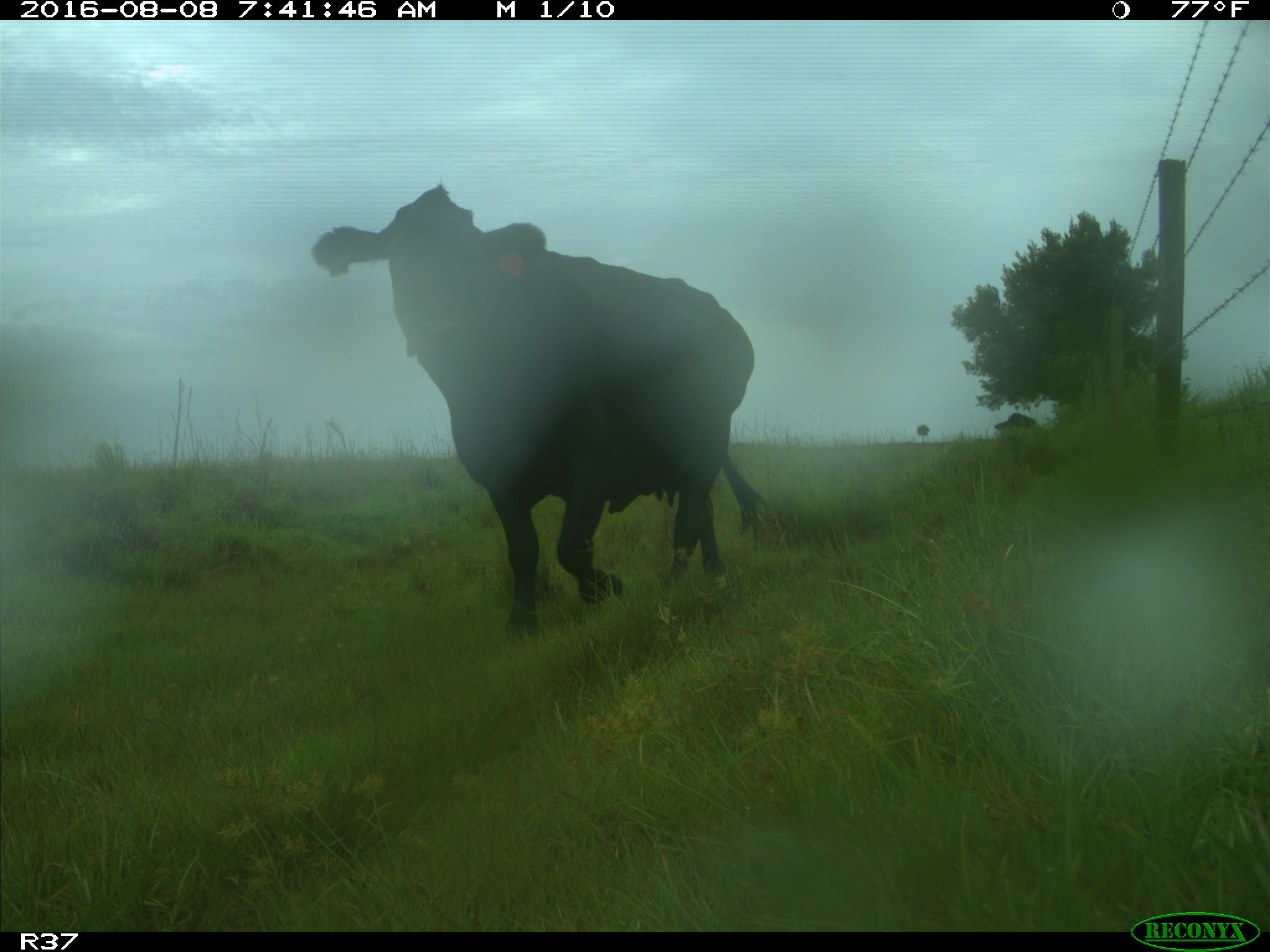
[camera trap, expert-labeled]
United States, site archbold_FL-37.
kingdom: Animalia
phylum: Chordata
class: Mammalia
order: Artiodactyla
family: Bovidae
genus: Bos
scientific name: Bos taurus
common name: domestic cow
Bos taurus (domestic cow).